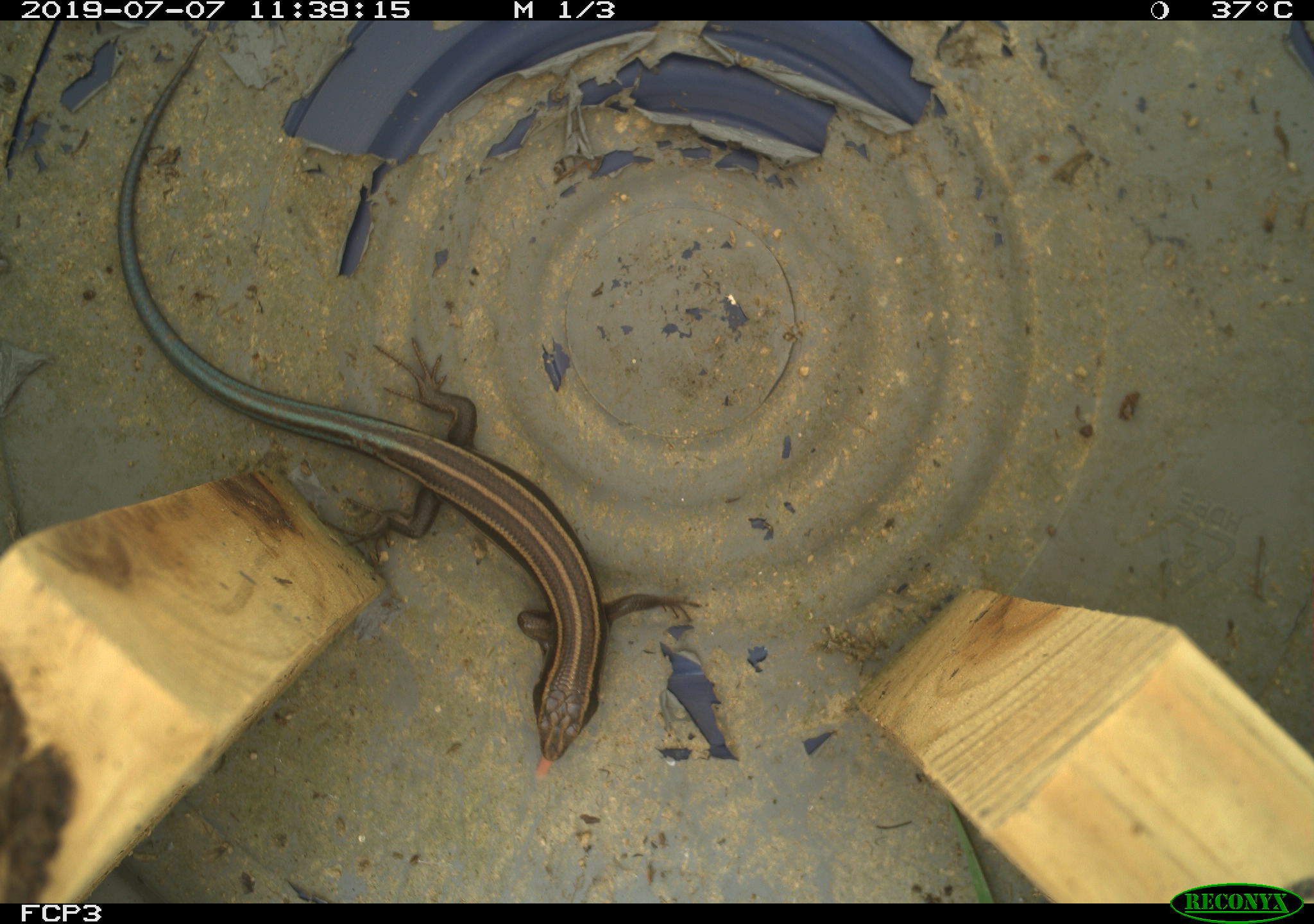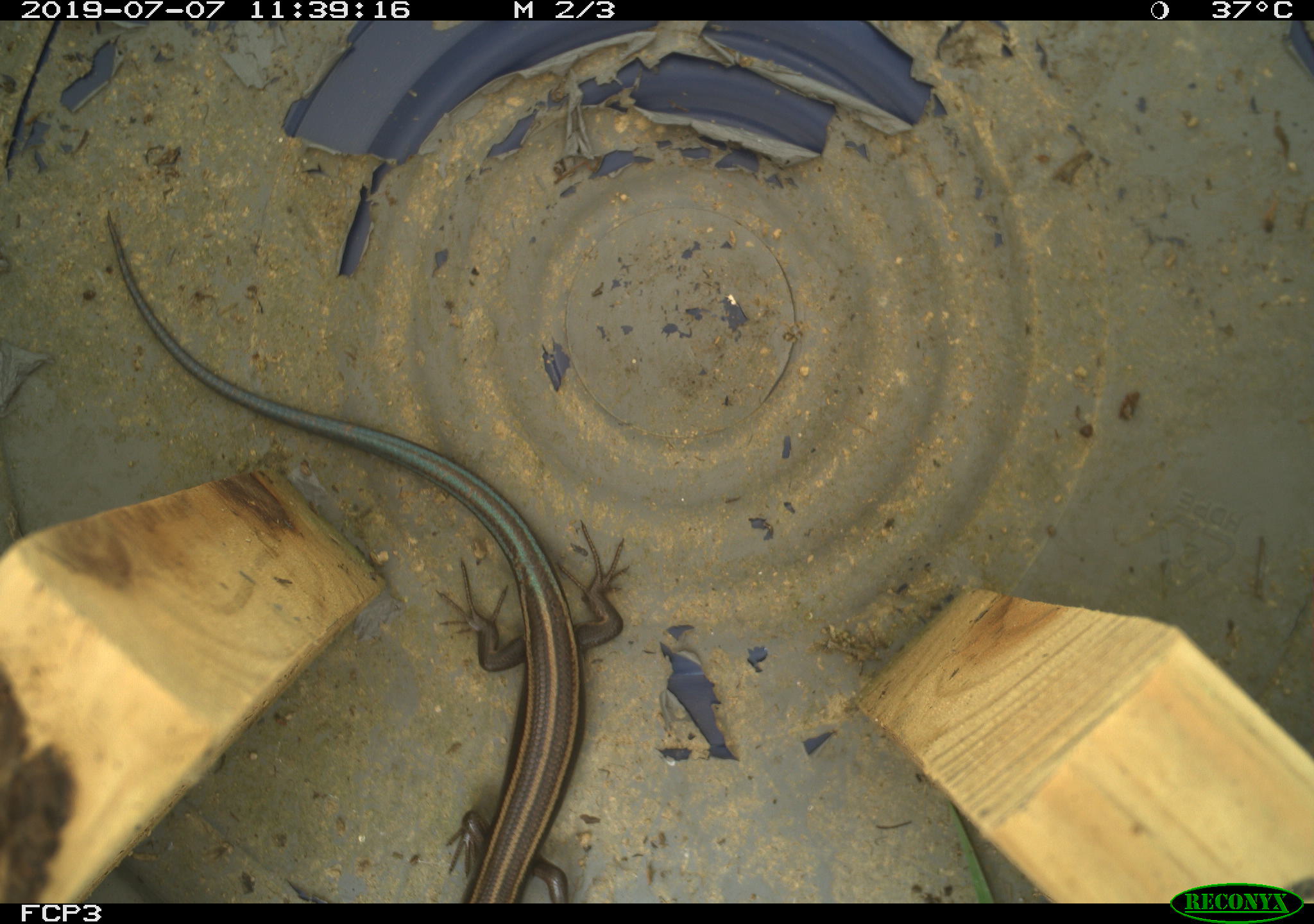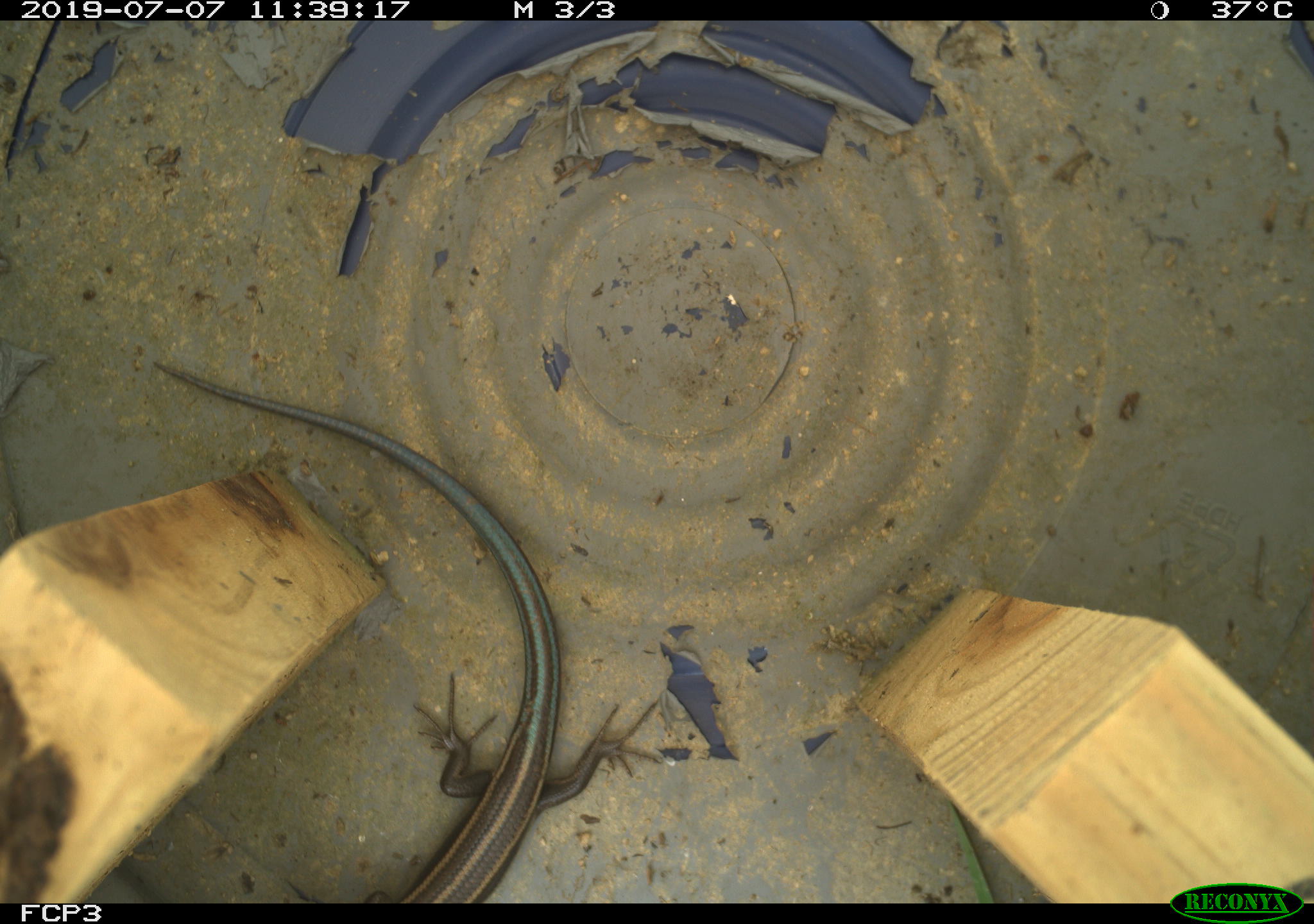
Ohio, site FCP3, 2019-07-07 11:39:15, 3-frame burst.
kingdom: Animalia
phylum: Chordata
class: Reptilia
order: Squamata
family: Scincidae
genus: Plestiodon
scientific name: Plestiodon fasciatus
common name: common five-lined skink